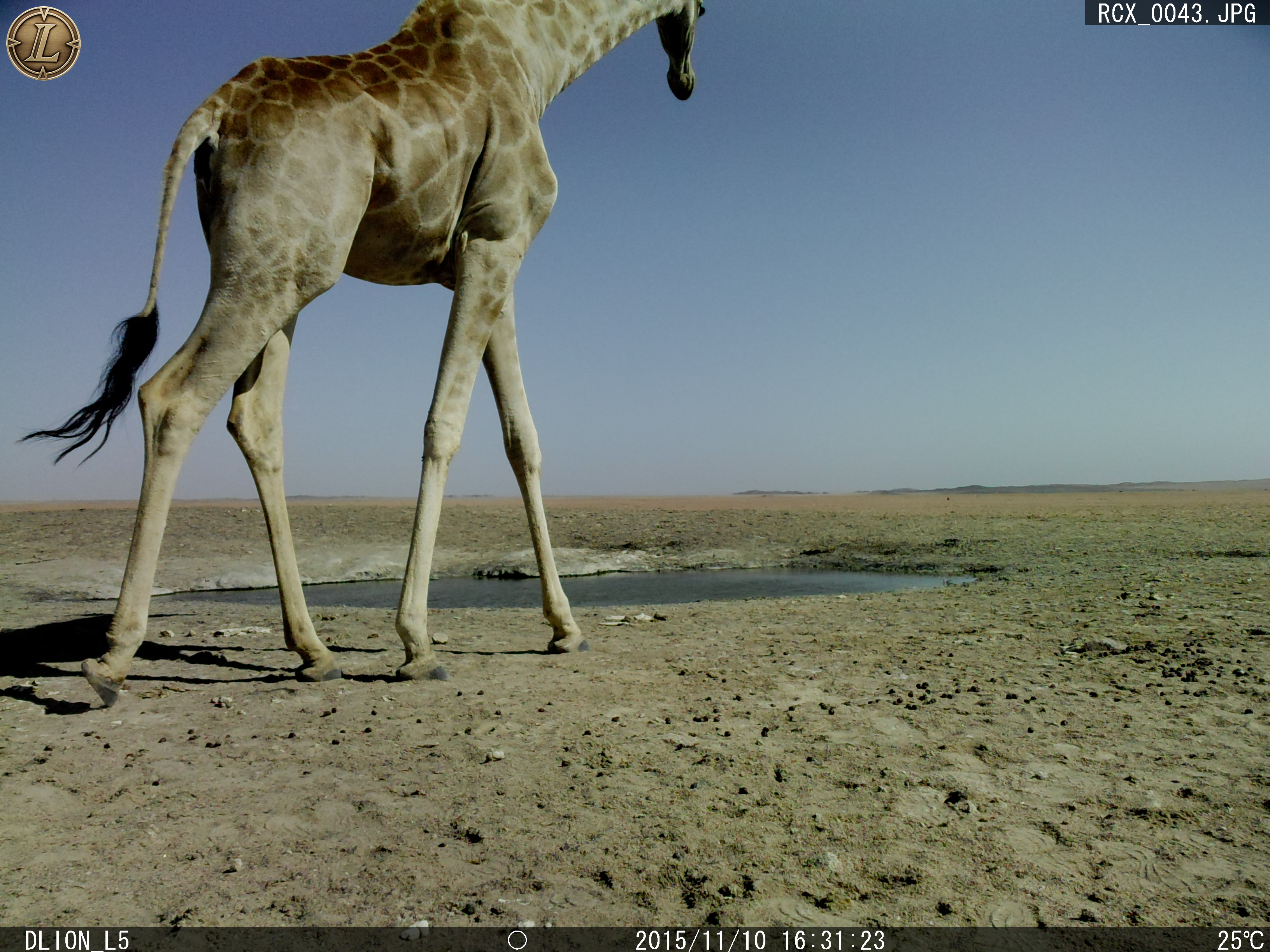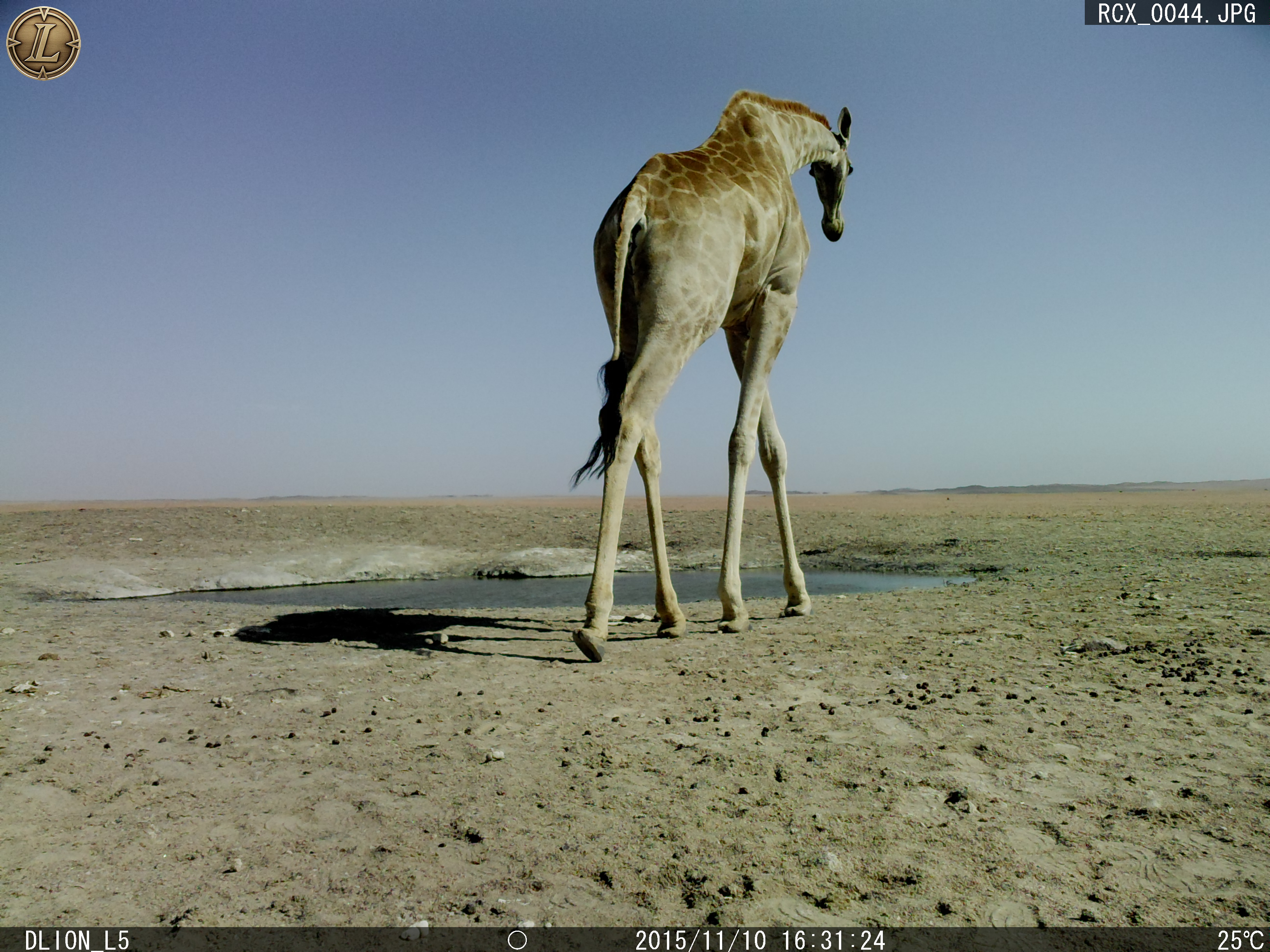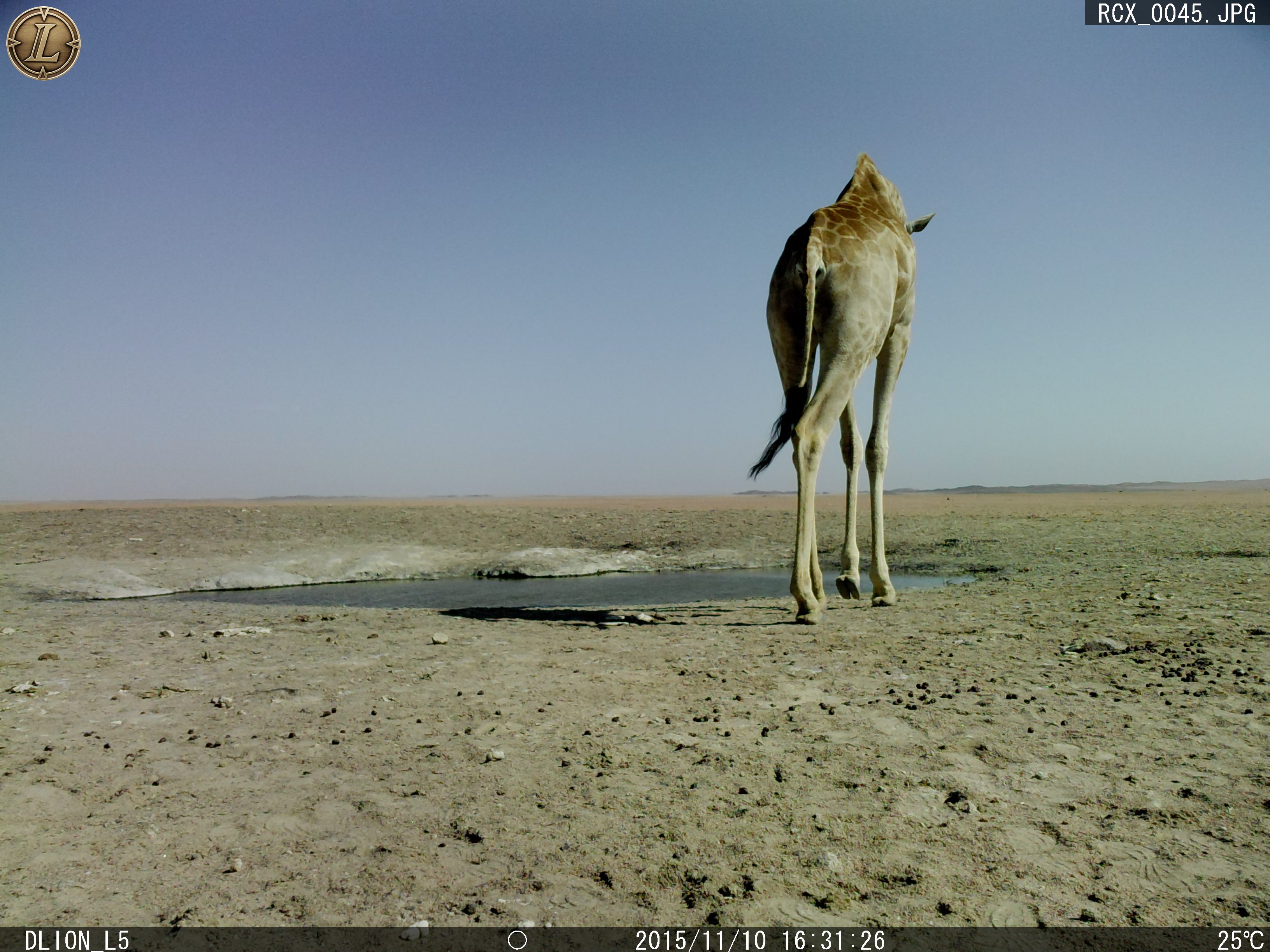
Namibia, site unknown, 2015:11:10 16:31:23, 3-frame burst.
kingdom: Animalia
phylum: Chordata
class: Mammalia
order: Artiodactyla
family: Giraffidae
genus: Giraffa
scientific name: Giraffa camelopardalis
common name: giraffe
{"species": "Giraffa camelopardalis (giraffe)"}